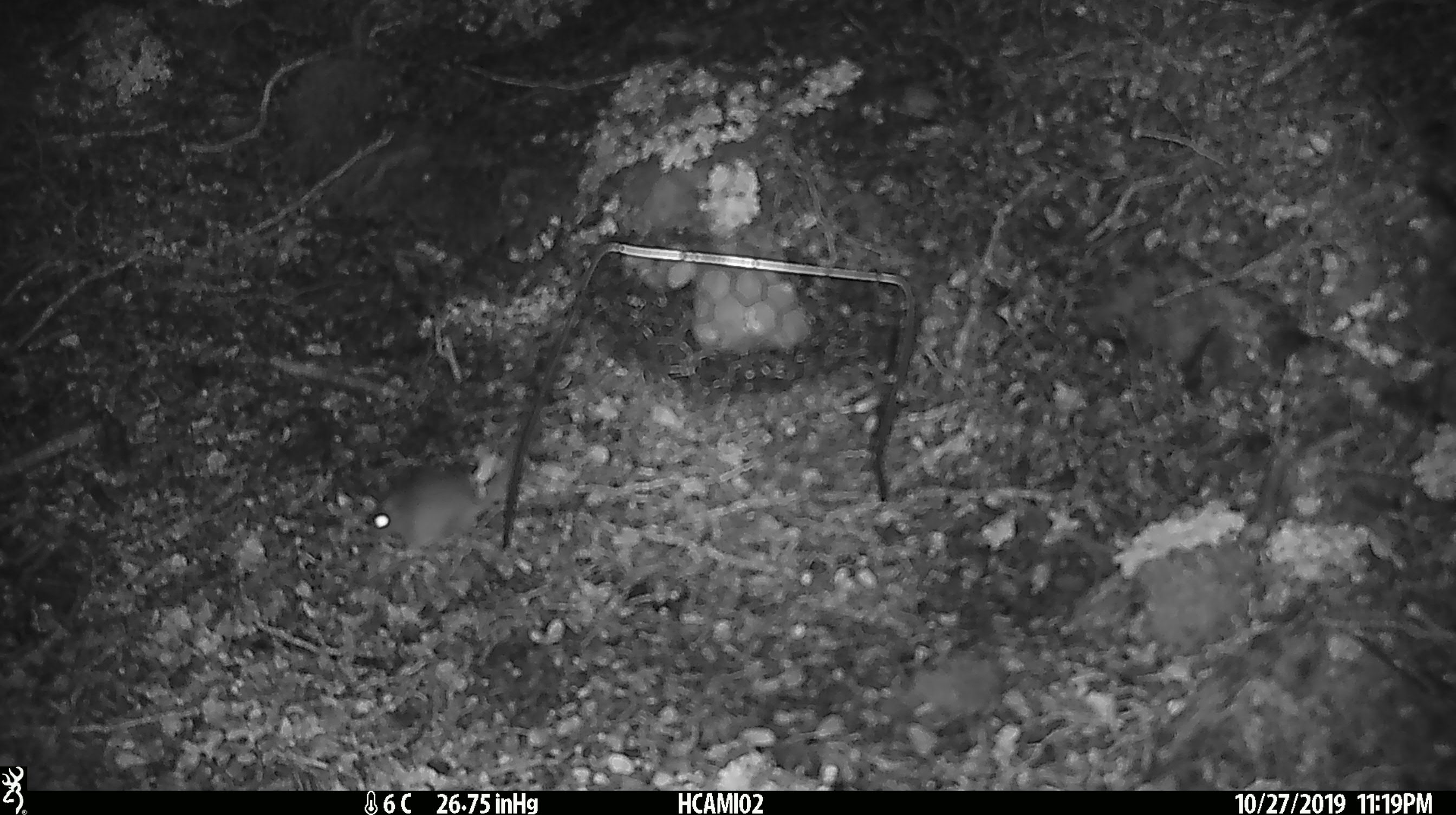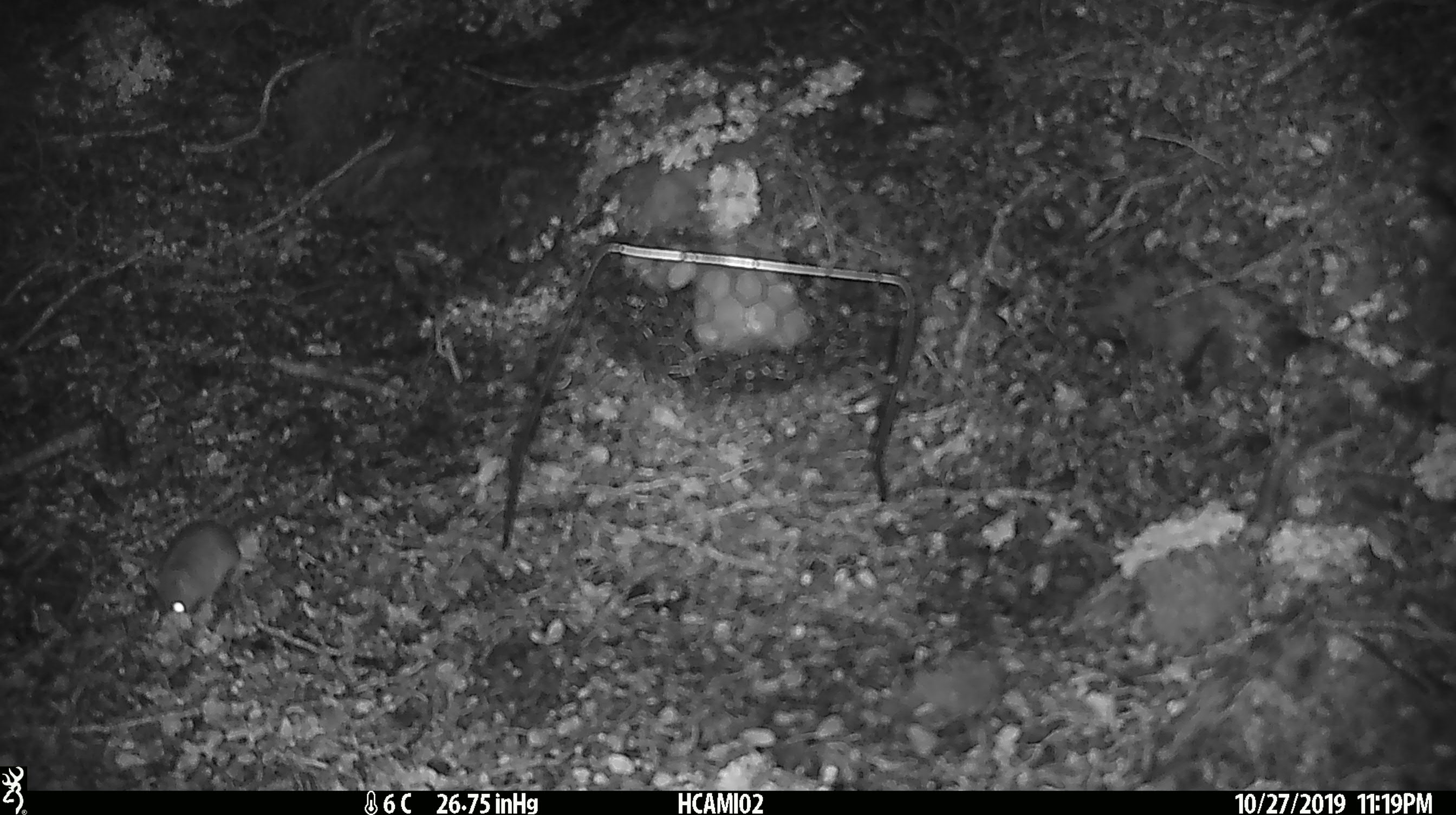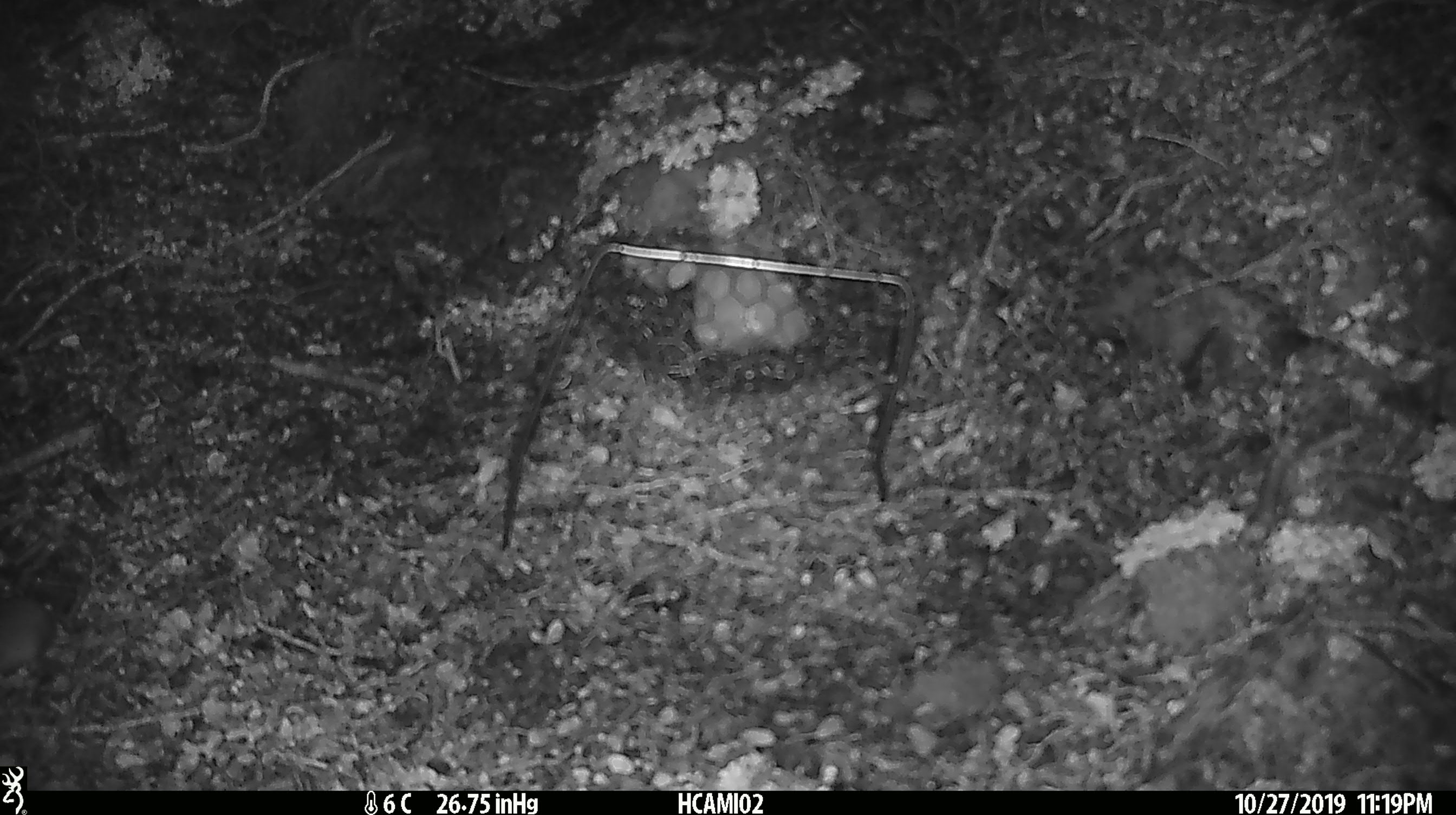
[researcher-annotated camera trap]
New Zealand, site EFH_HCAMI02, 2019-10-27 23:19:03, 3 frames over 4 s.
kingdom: Animalia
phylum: Chordata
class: Mammalia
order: Rodentia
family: Muridae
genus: Mus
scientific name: Mus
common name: mouse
Mouse (Mus).